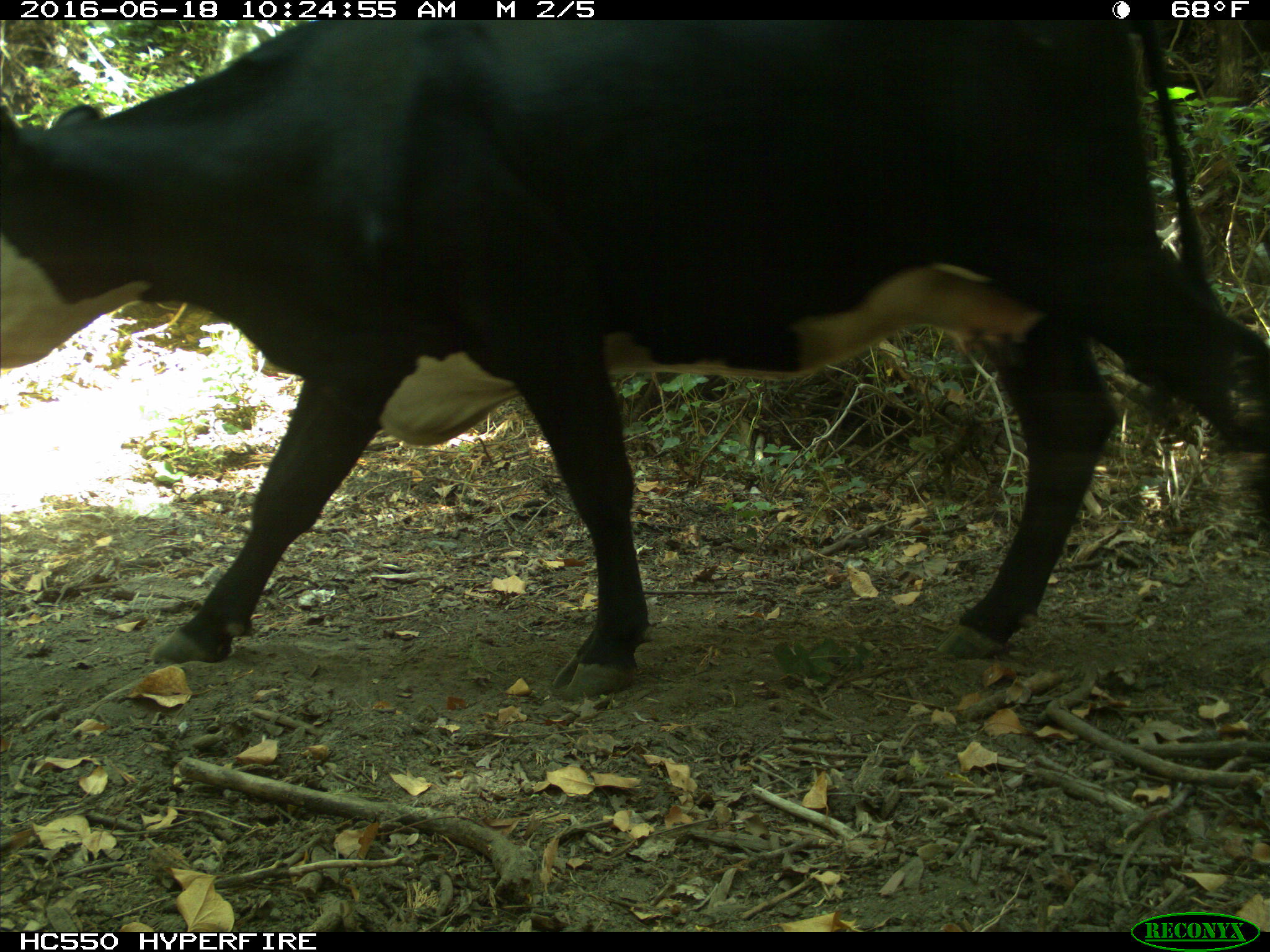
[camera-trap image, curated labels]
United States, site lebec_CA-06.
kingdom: Animalia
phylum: Chordata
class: Mammalia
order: Artiodactyla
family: Bovidae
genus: Bos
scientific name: Bos taurus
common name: domestic cow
Bos taurus (domestic cow).